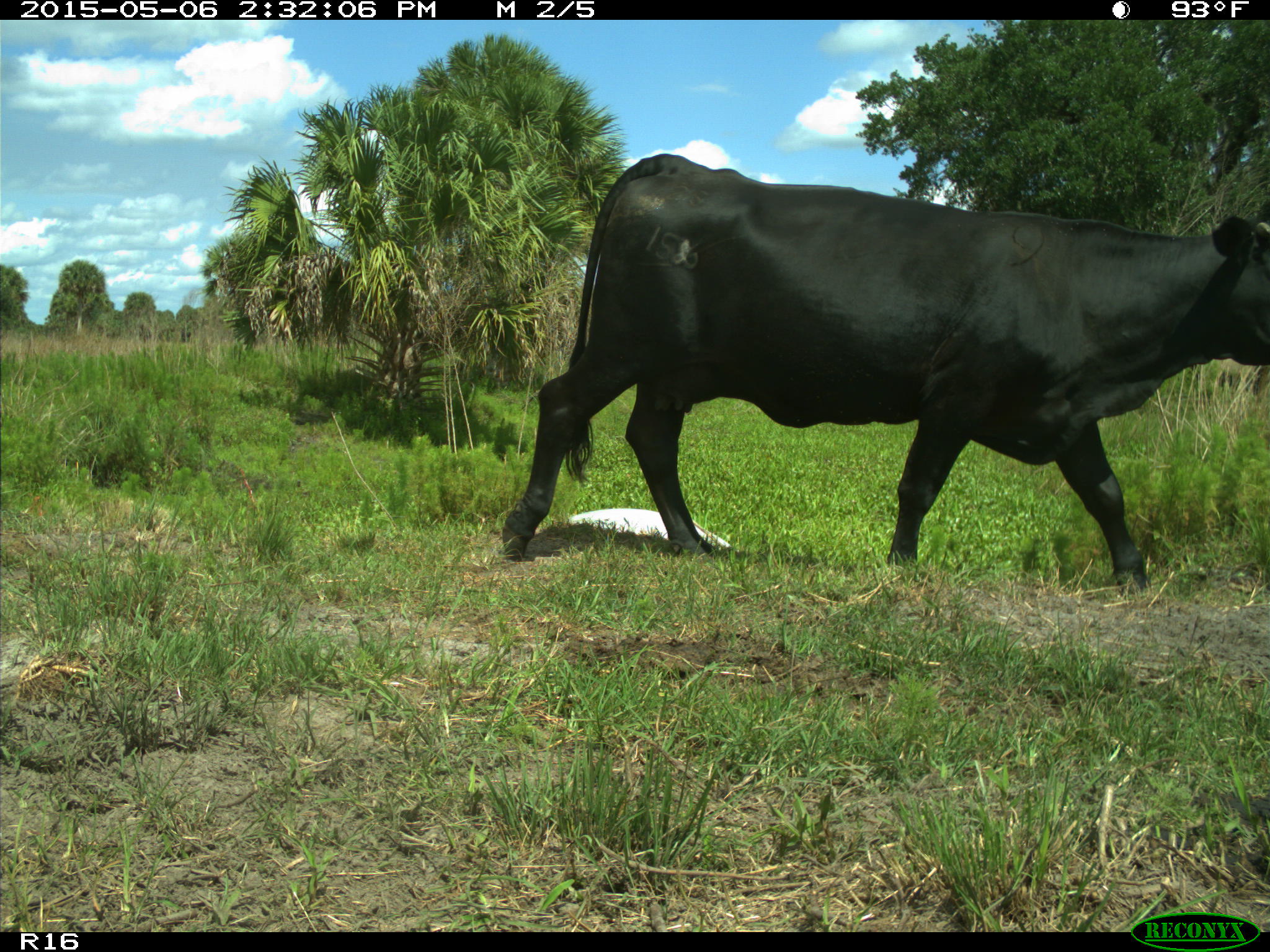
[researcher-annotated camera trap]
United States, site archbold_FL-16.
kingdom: Animalia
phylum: Chordata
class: Mammalia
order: Artiodactyla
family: Bovidae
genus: Bos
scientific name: Bos taurus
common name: domestic cow